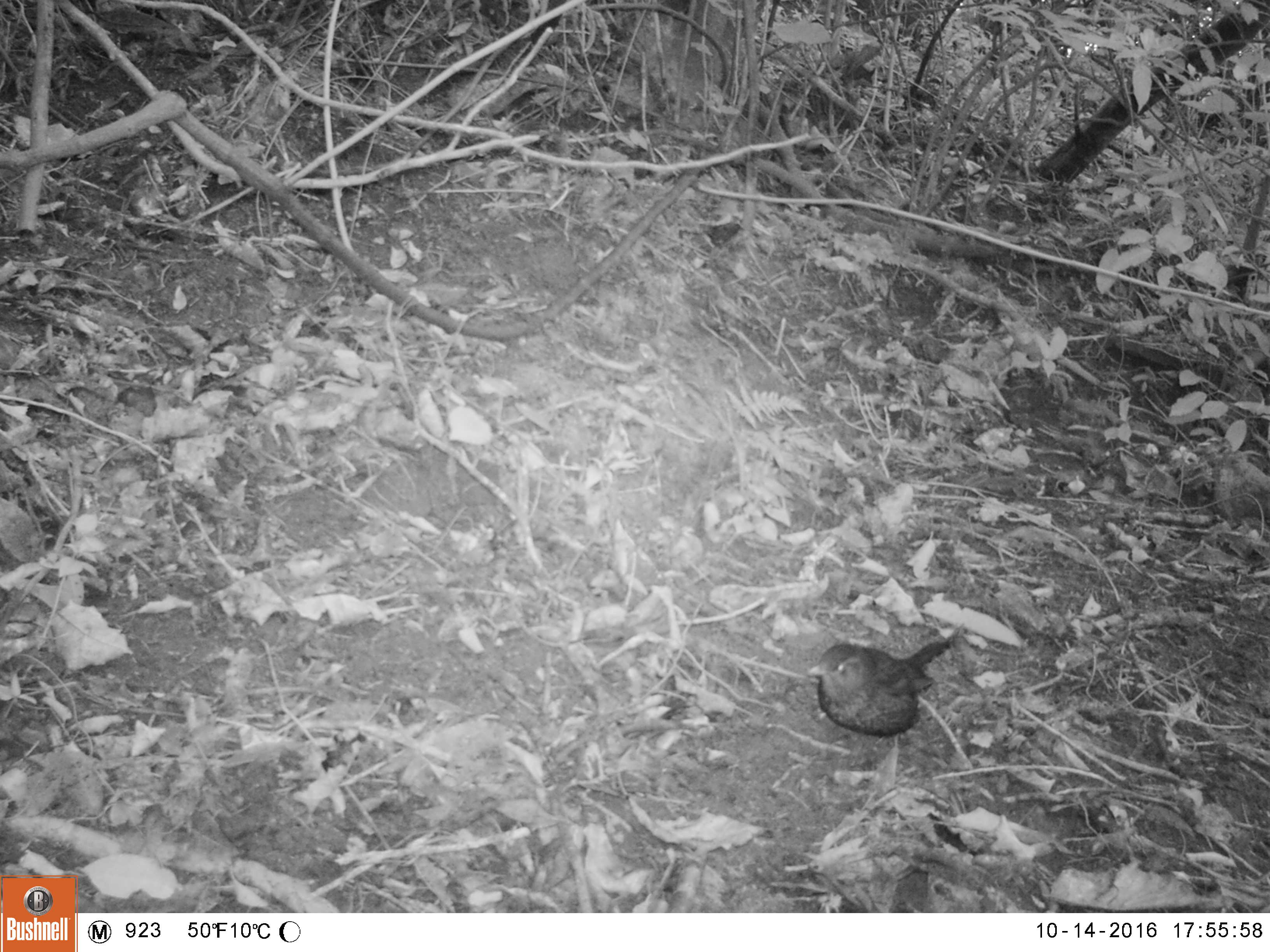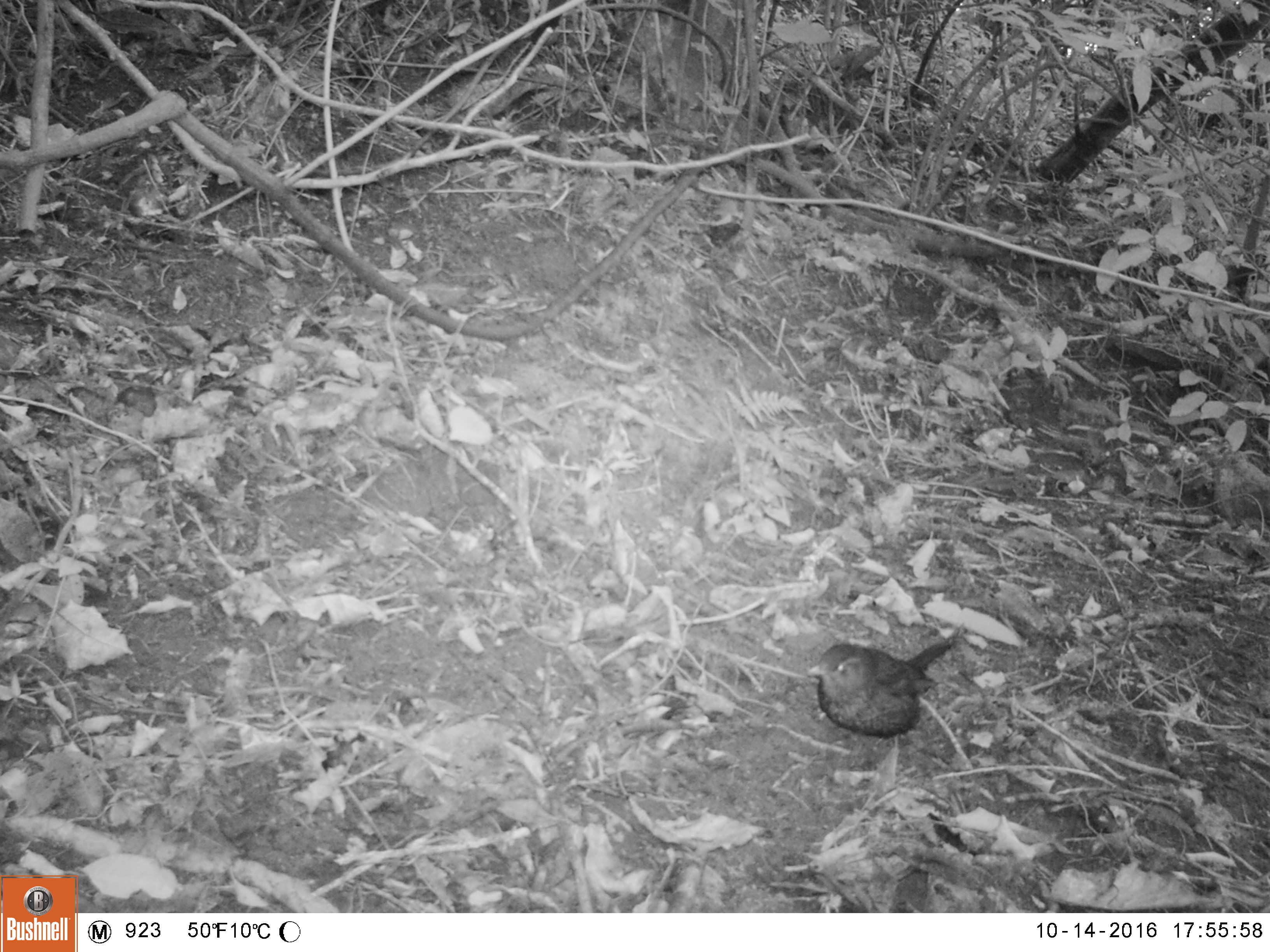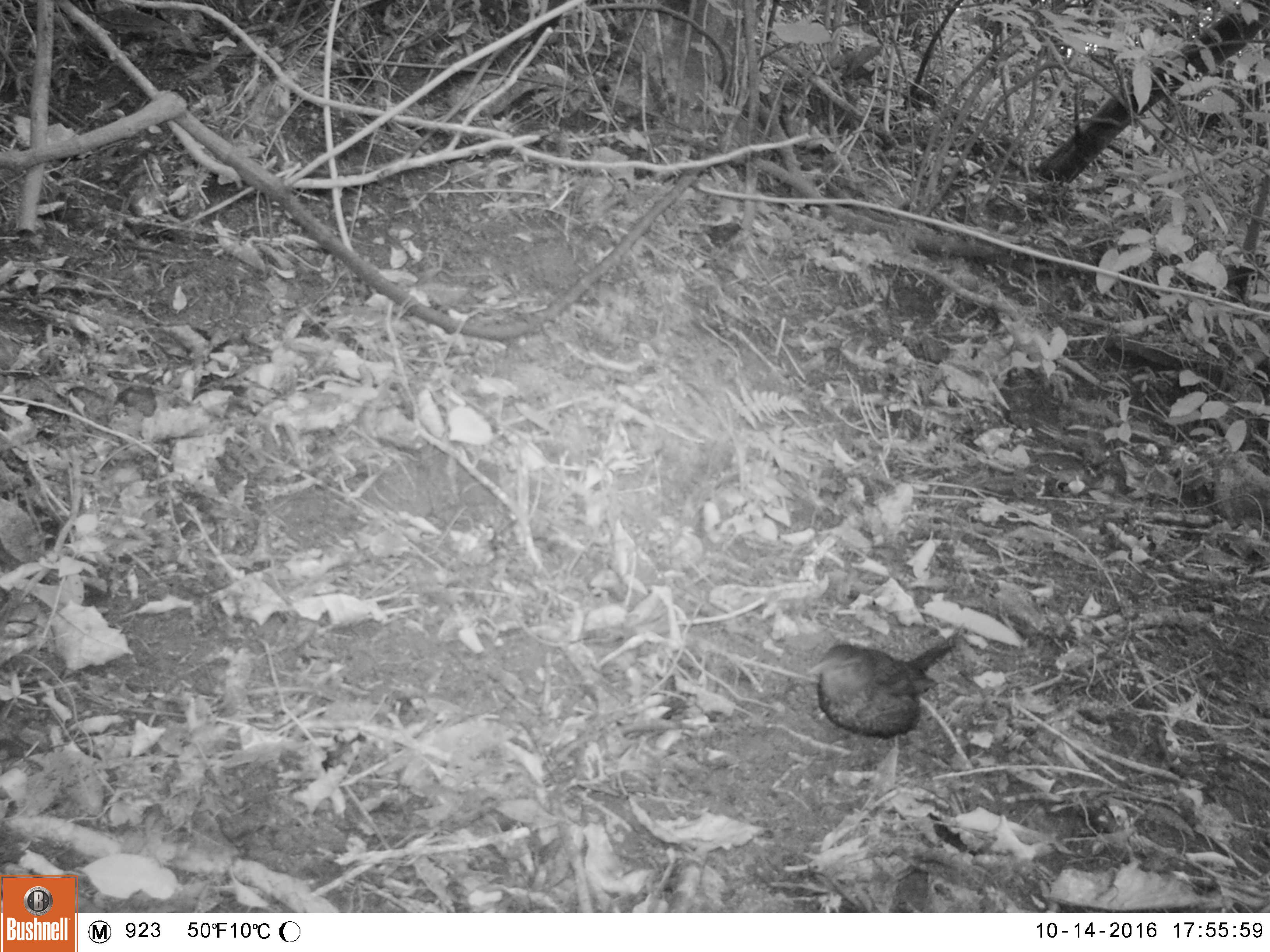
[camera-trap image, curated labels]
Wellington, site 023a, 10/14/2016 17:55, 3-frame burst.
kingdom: Animalia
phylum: Chordata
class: Aves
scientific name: Aves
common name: bird